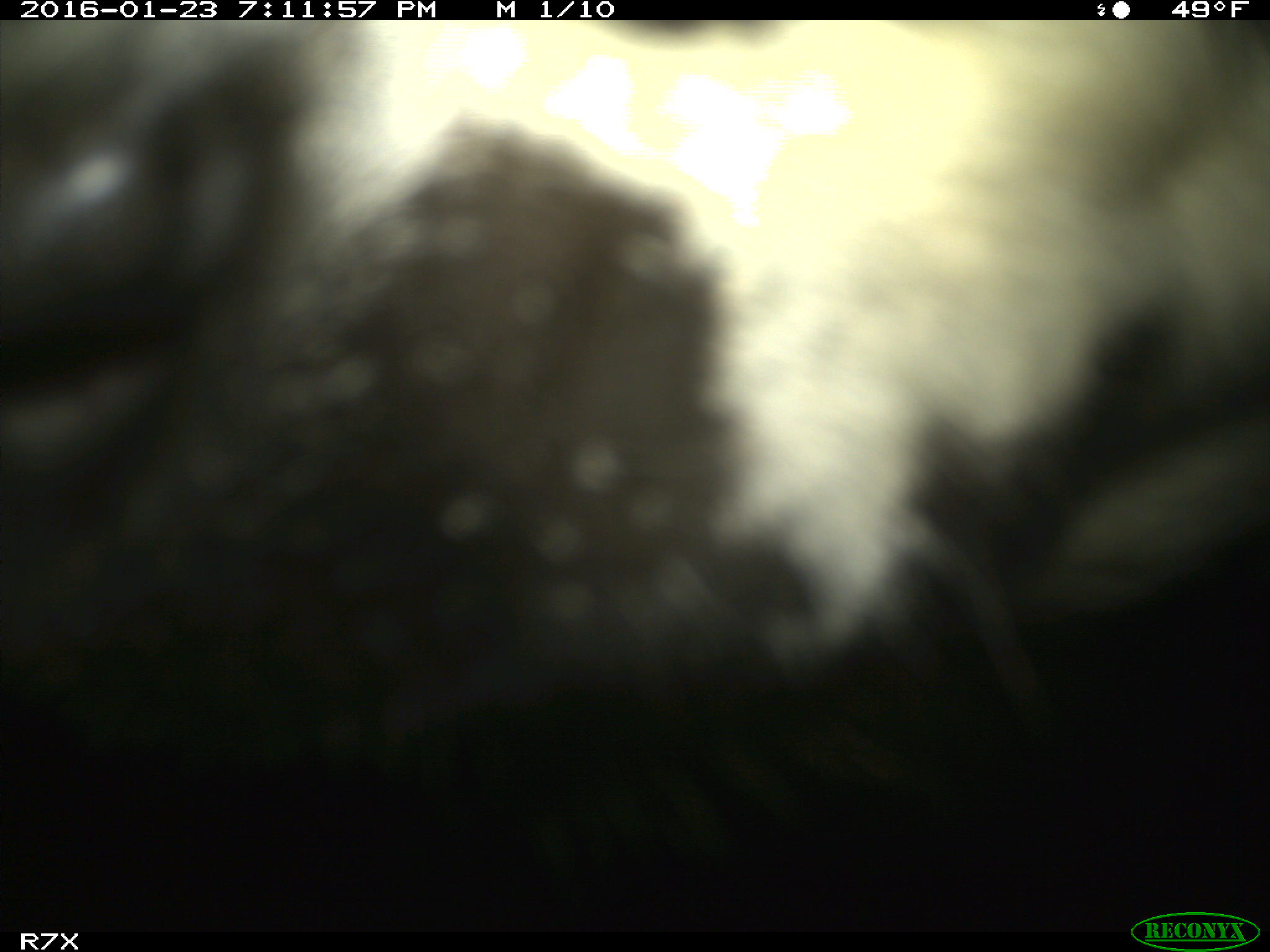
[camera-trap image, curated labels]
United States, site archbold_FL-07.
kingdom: Animalia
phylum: Chordata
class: Mammalia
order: Artiodactyla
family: Bovidae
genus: Bos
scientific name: Bos taurus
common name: domestic cow